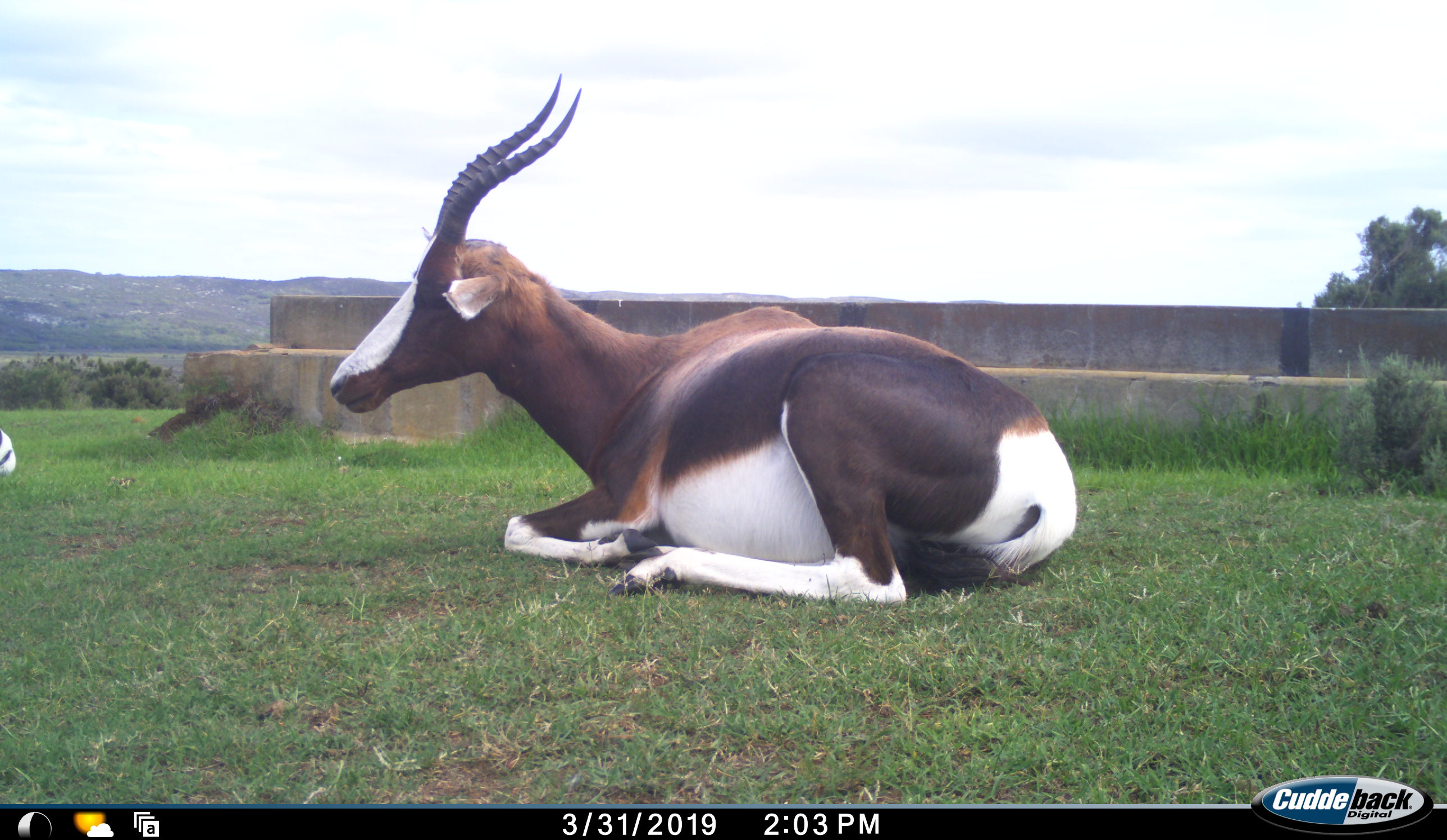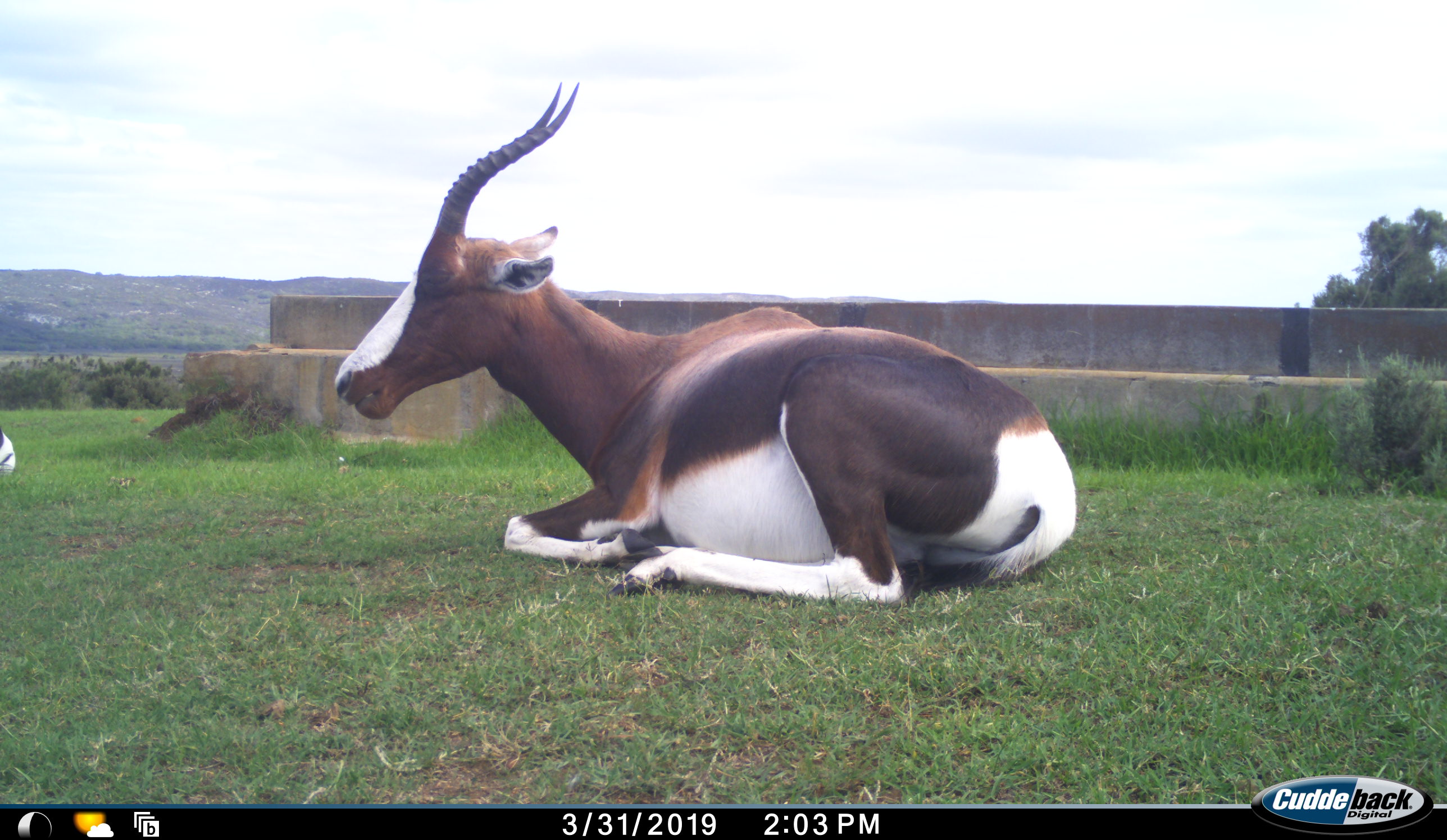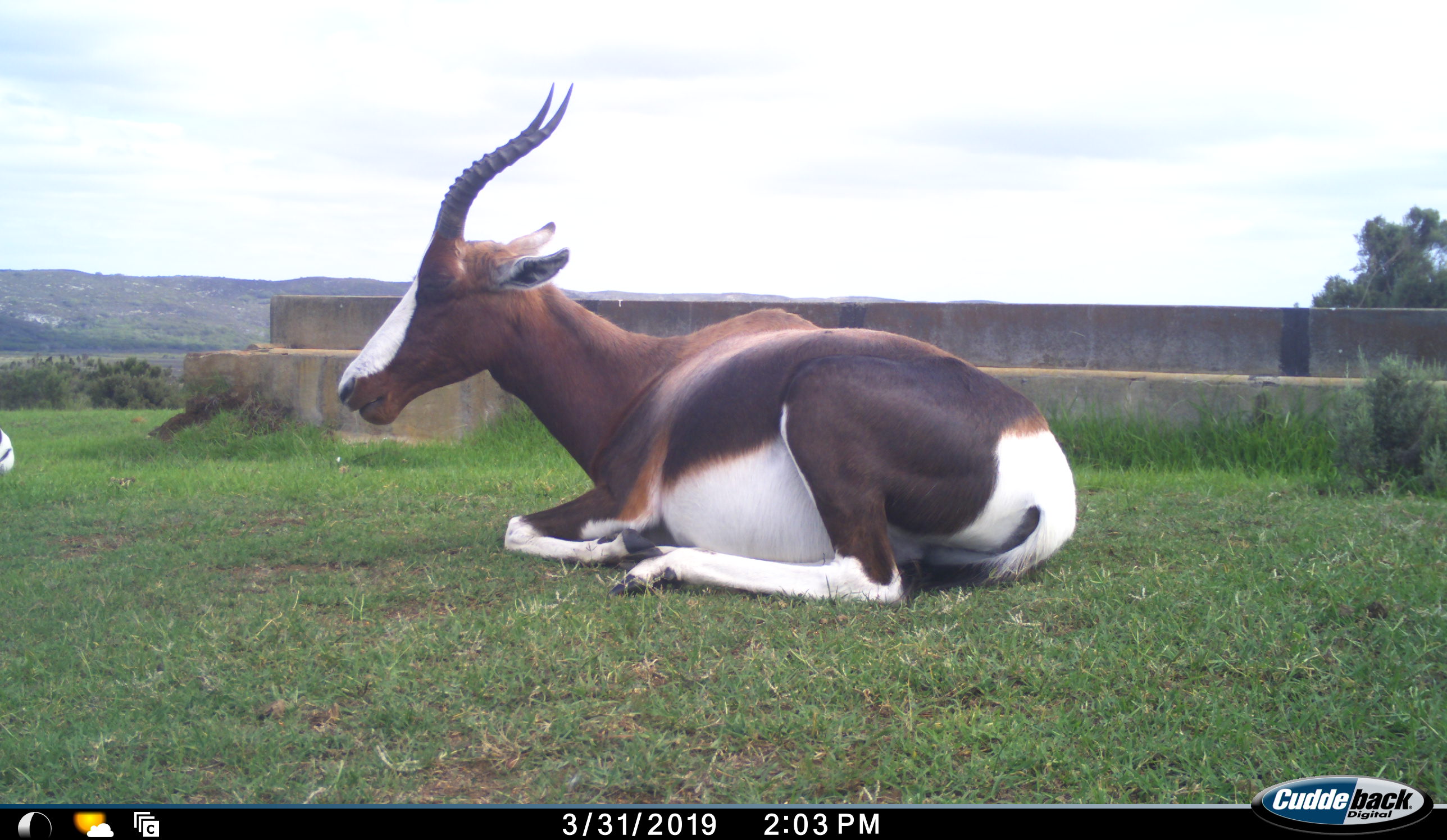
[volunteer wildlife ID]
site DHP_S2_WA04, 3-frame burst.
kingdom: Animalia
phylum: Chordata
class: Mammalia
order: Artiodactyla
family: Bovidae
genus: Damaliscus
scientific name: Damaliscus pygargus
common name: bontebok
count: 2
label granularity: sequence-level